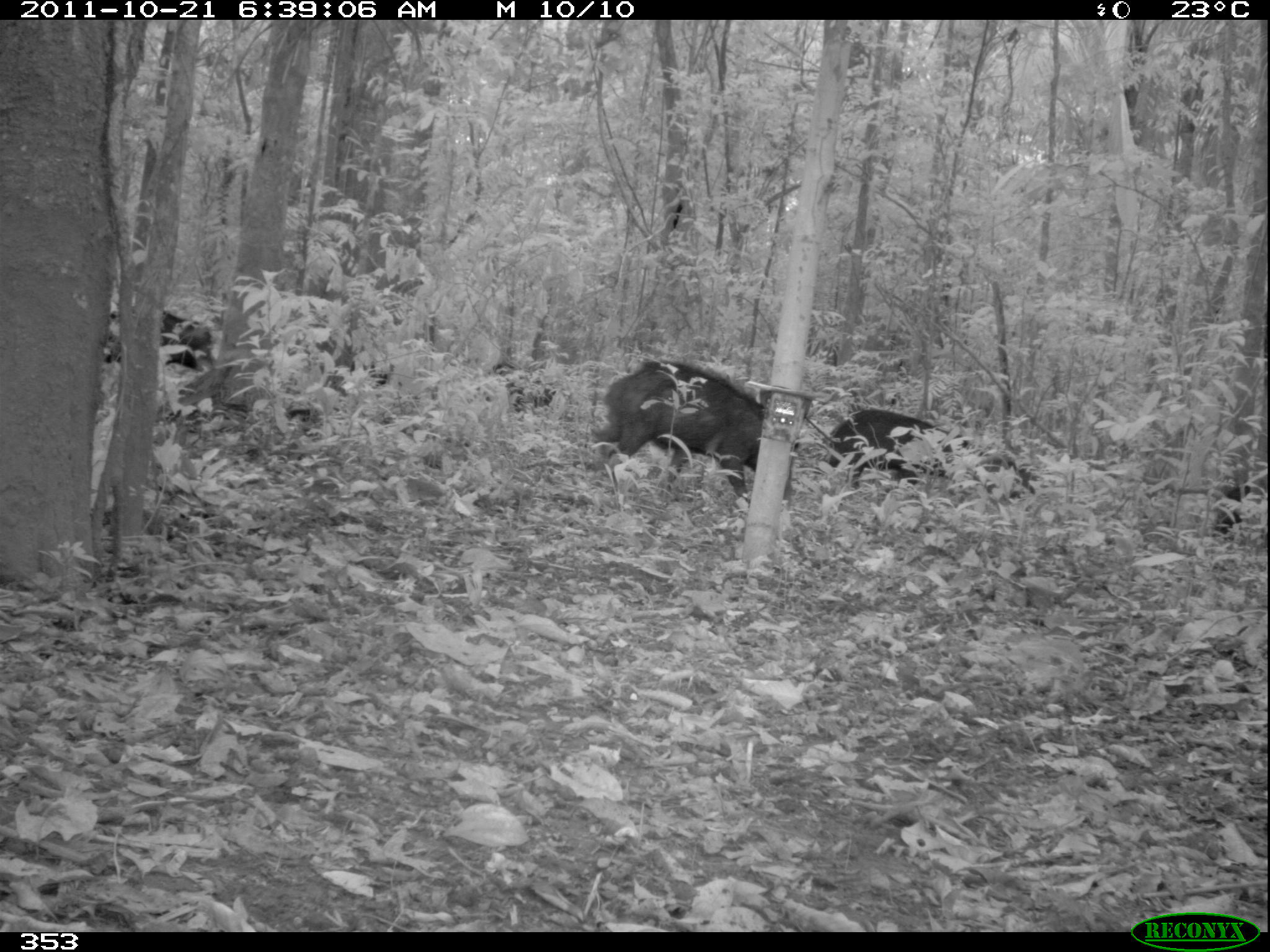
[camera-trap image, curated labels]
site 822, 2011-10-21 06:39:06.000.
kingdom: Animalia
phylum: Chordata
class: Mammalia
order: Artiodactyla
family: Tayassuidae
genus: Tayassu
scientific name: Tayassu pecari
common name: white-lipped peccary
Tayassu pecari (white-lipped peccary).